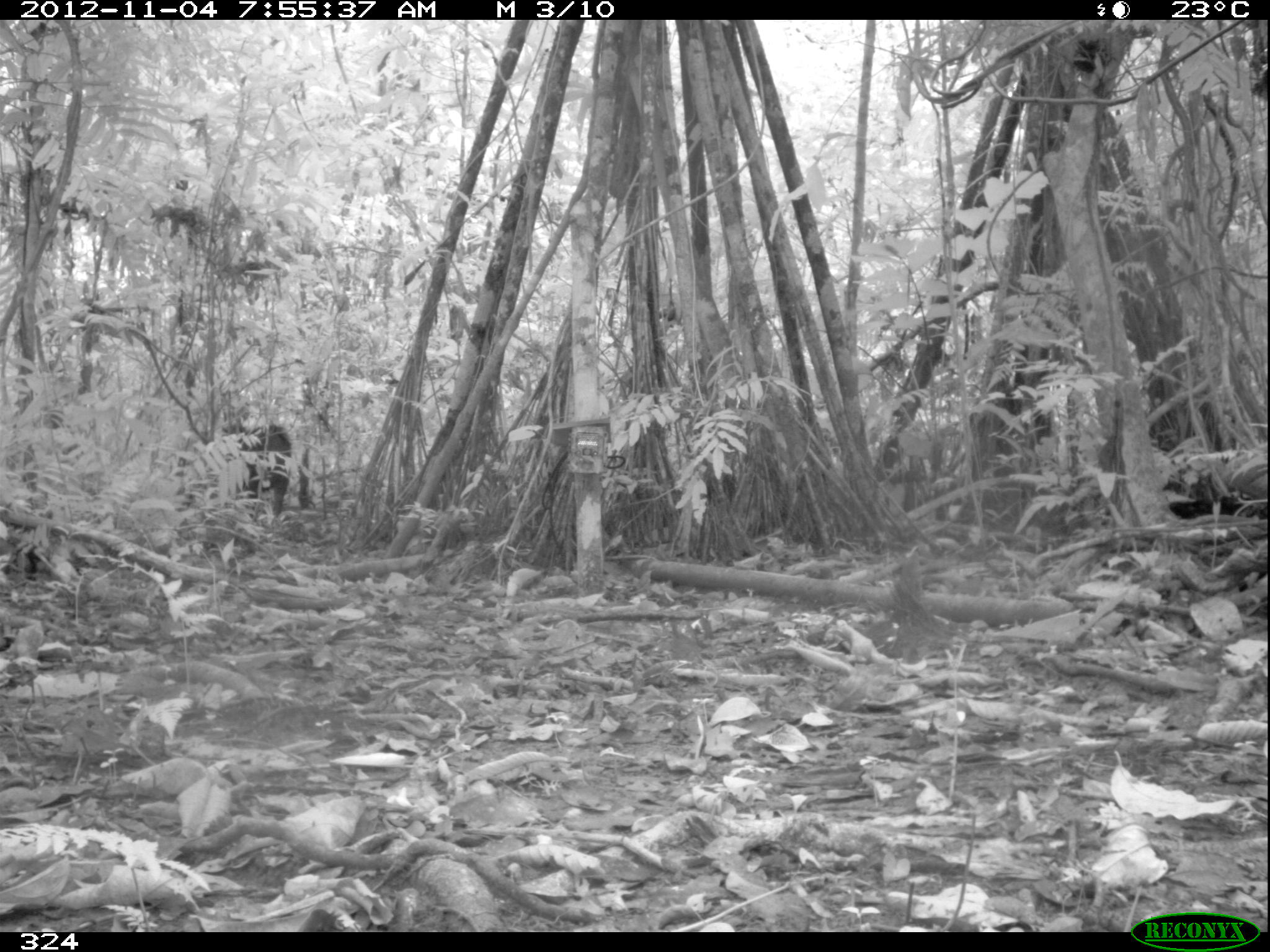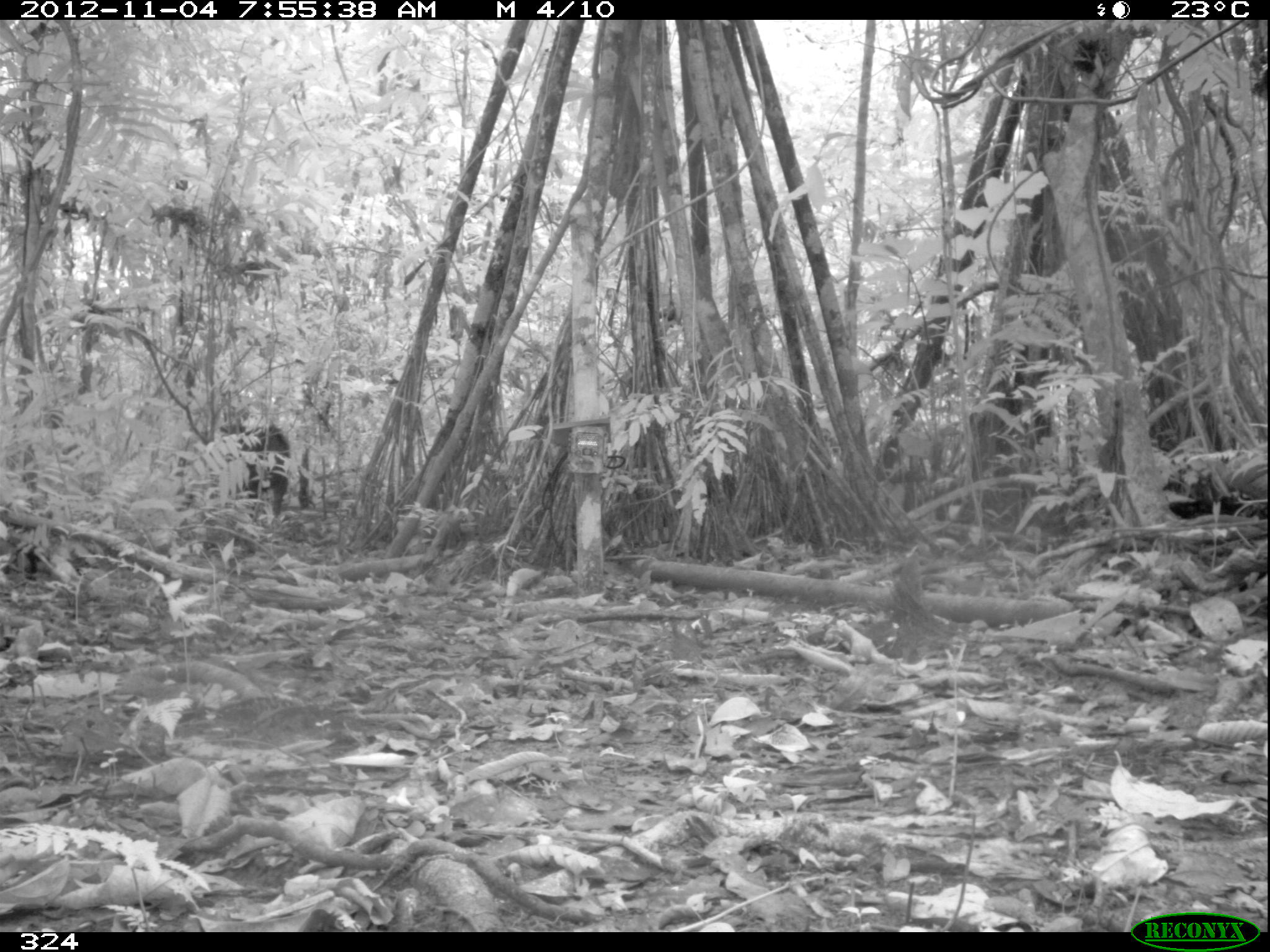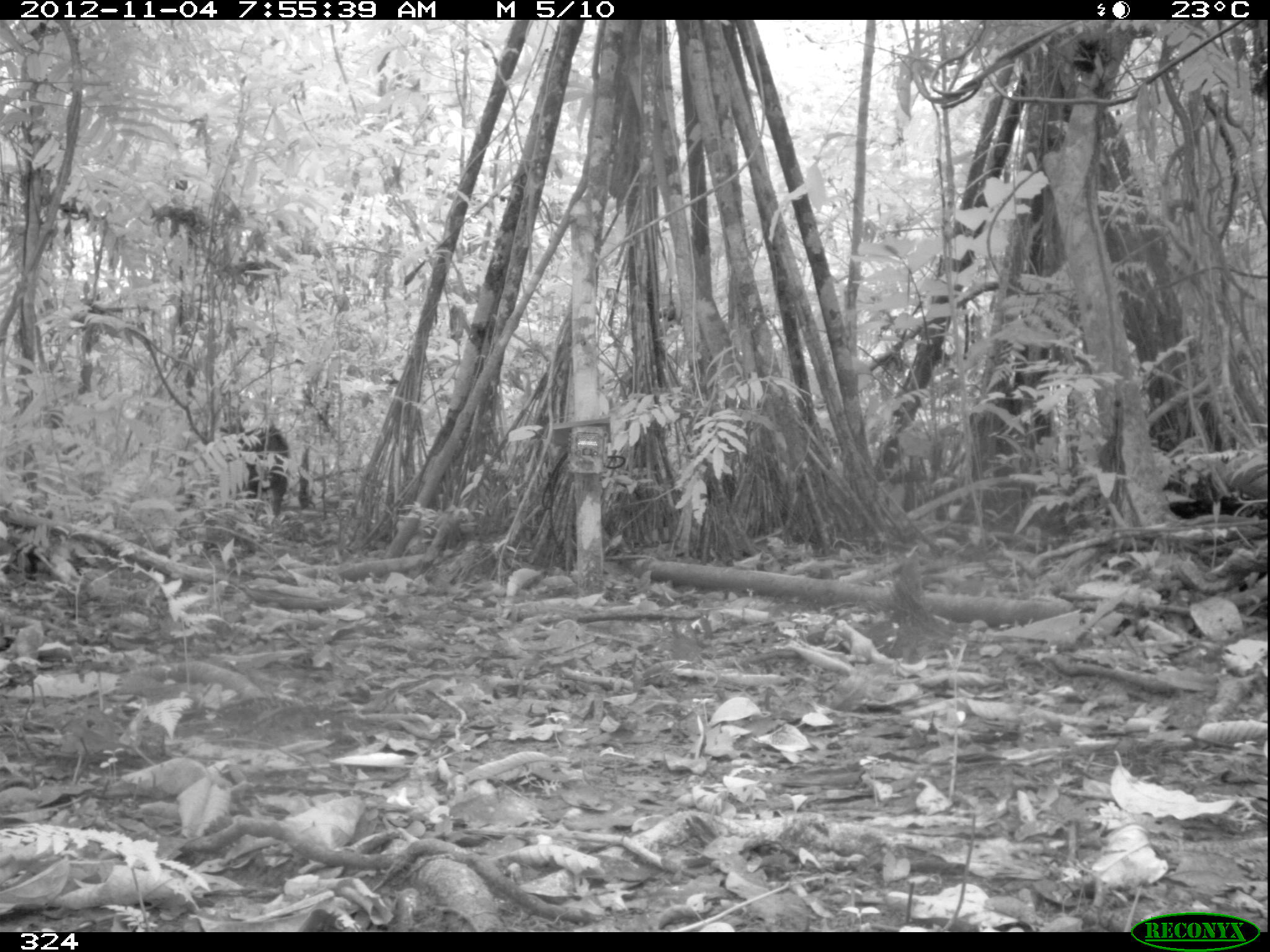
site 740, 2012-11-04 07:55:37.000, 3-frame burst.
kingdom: Animalia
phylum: Chordata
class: Mammalia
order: Artiodactyla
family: Tayassuidae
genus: Tayassu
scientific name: Tayassu pecari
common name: white-lipped peccary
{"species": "Tayassu pecari (white-lipped peccary)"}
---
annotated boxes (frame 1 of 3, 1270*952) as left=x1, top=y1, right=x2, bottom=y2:
tayassu pecari: left=219, top=419, right=315, bottom=516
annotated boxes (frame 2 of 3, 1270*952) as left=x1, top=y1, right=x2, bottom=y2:
tayassu pecari: left=218, top=419, right=314, bottom=514